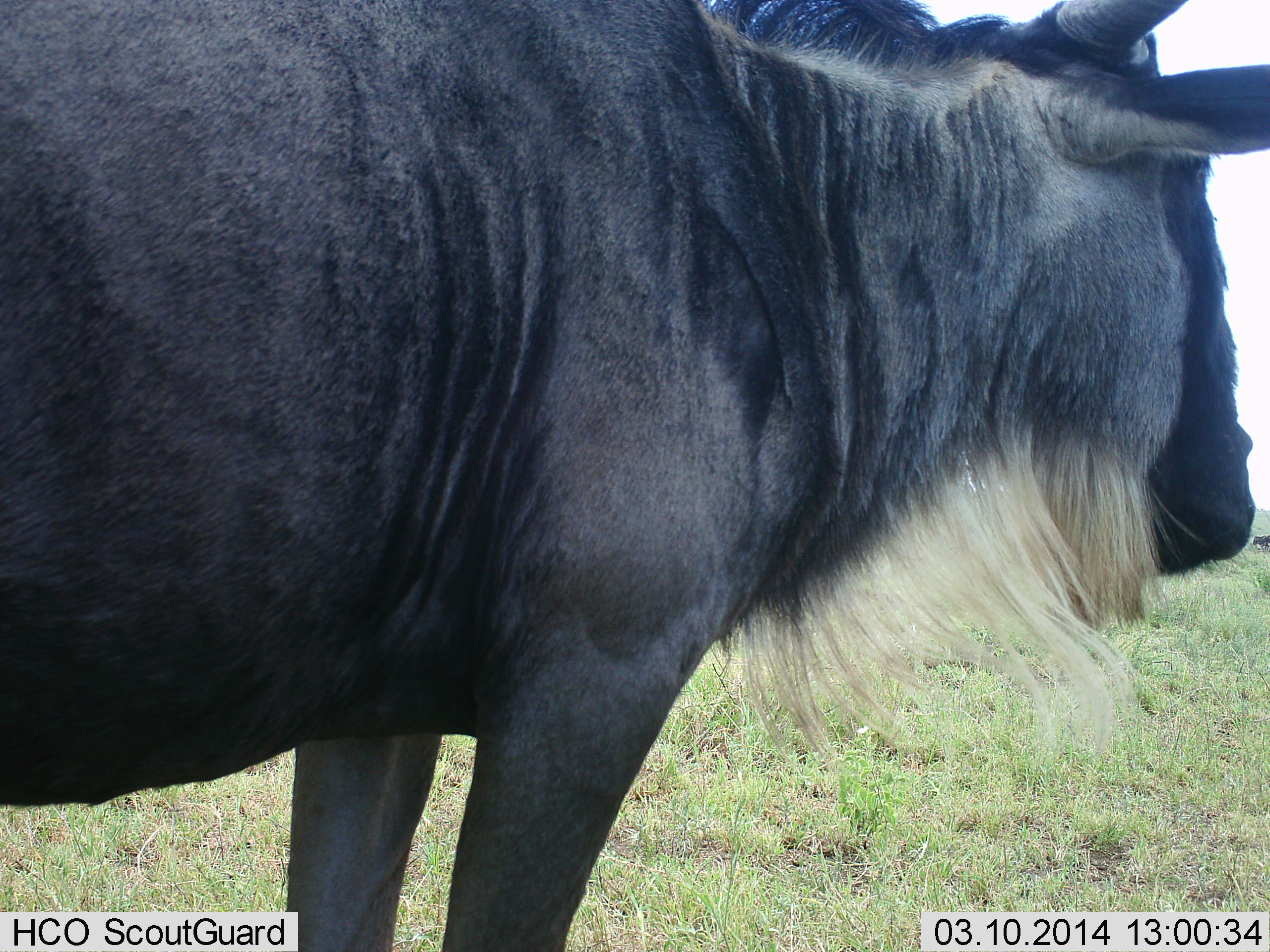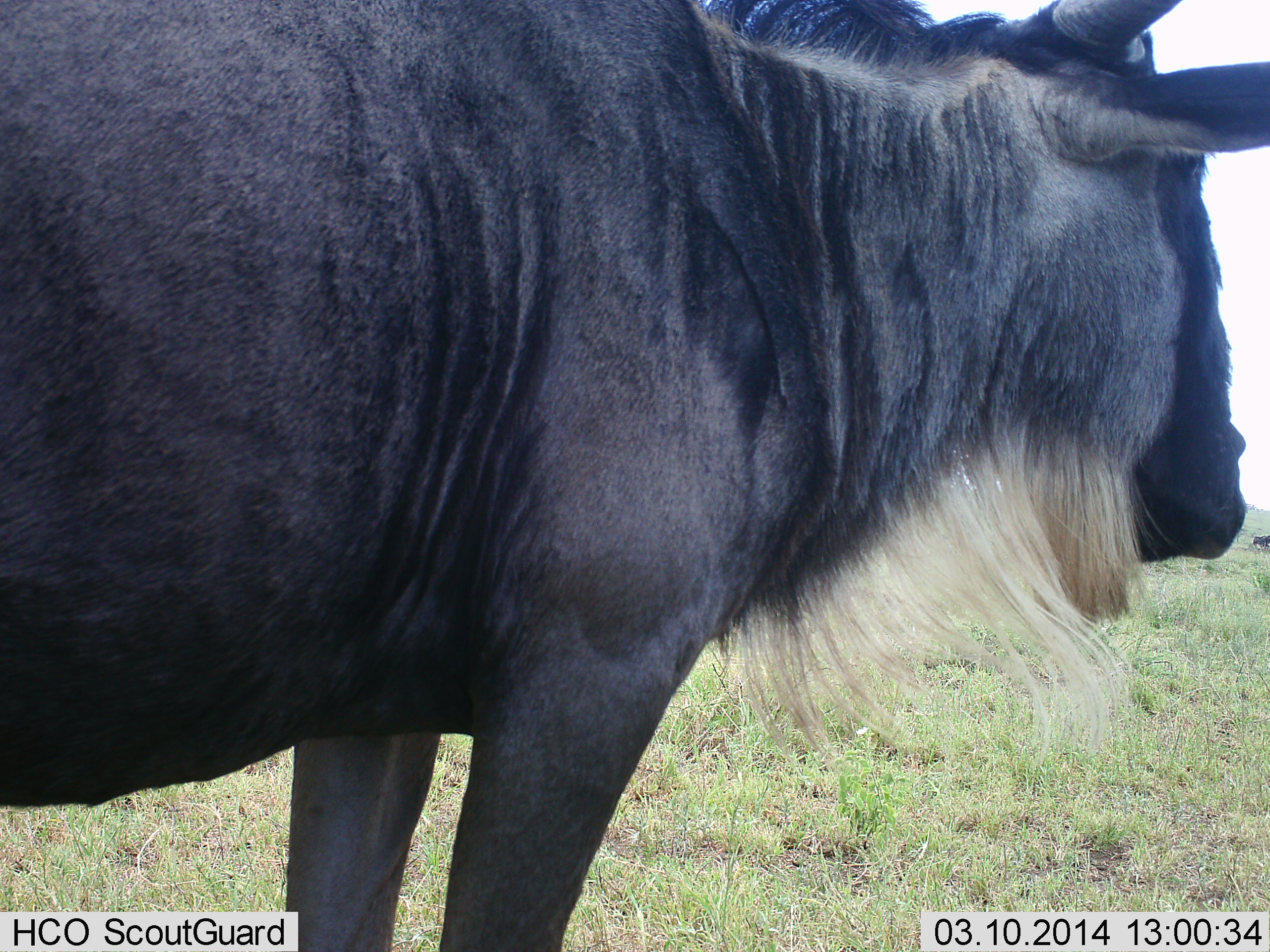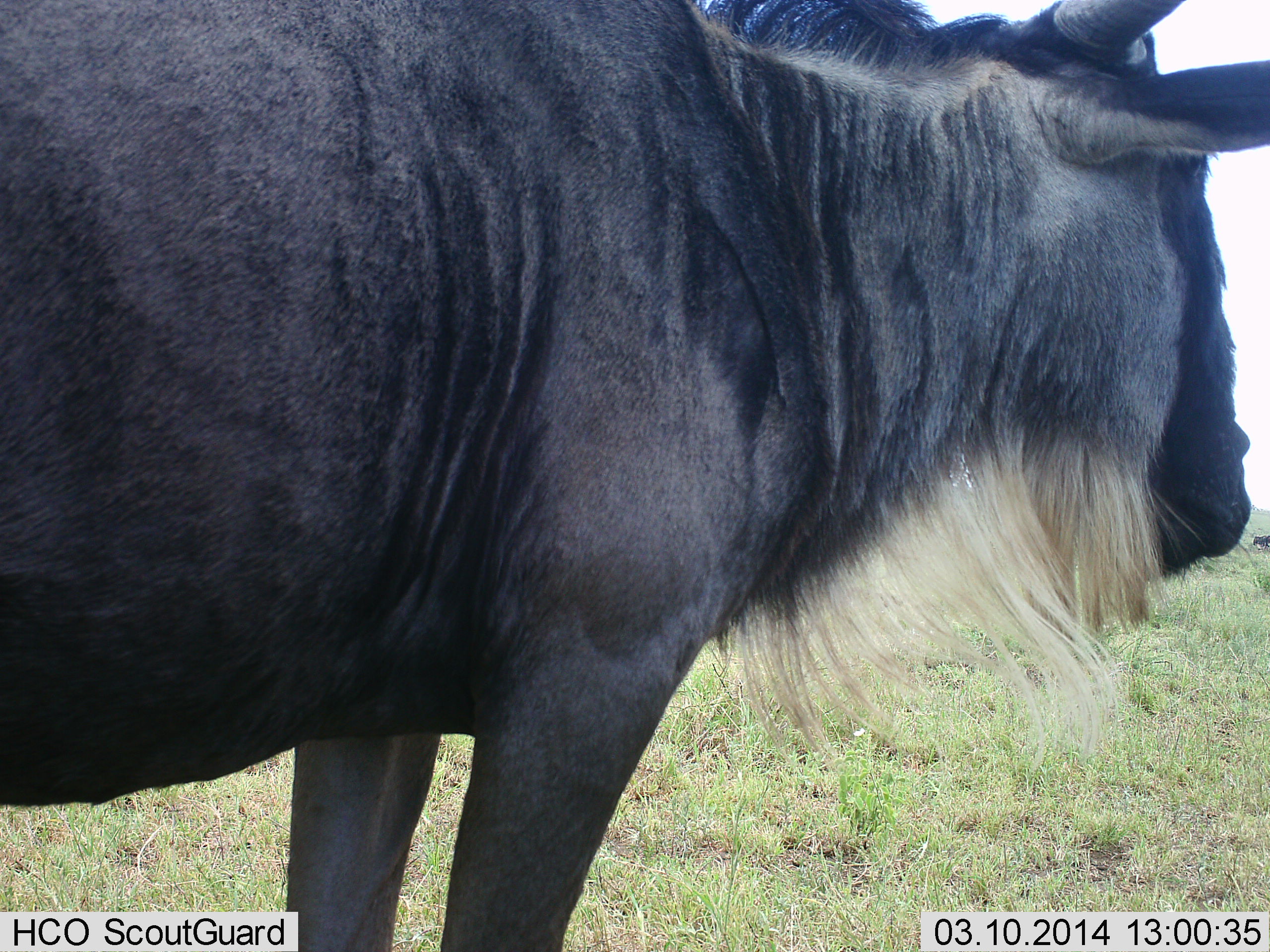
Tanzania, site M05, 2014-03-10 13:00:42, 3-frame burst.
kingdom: Animalia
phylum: Chordata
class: Mammalia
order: Artiodactyla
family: Bovidae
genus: Connochaetes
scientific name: Connochaetes taurinus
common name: blue wildebeest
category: wildebeest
Wildebeest (blue wildebeest) (Connochaetes taurinus), count 1. Behavior (volunteer vote fractions): standing 100%, resting 0%, moving 0%, interacting 0%. Young present (vote fraction): 0%. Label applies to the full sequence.